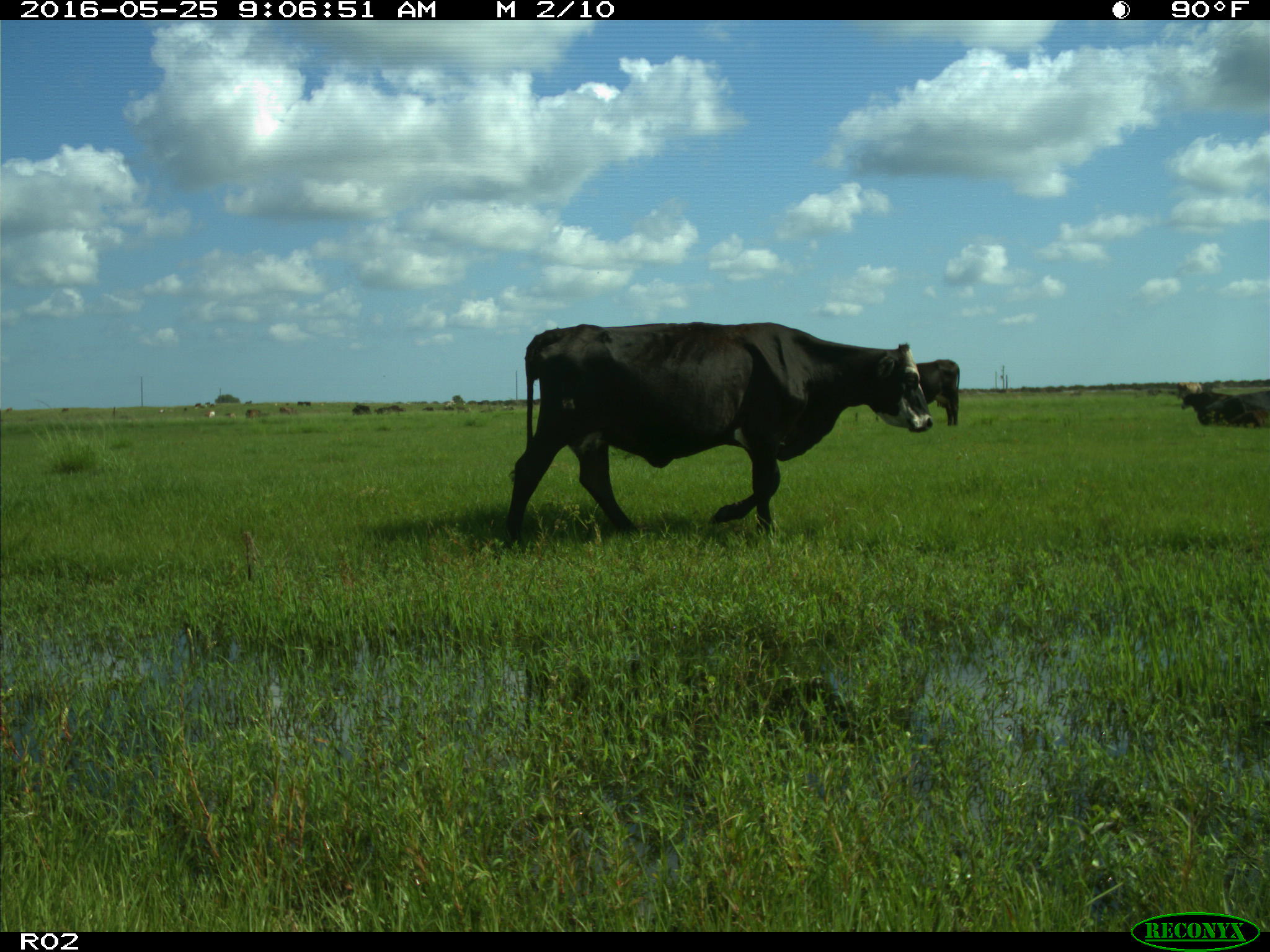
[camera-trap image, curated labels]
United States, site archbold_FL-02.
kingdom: Animalia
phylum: Chordata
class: Mammalia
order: Artiodactyla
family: Bovidae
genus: Bos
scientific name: Bos taurus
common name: domestic cow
Bos taurus (domestic cow).